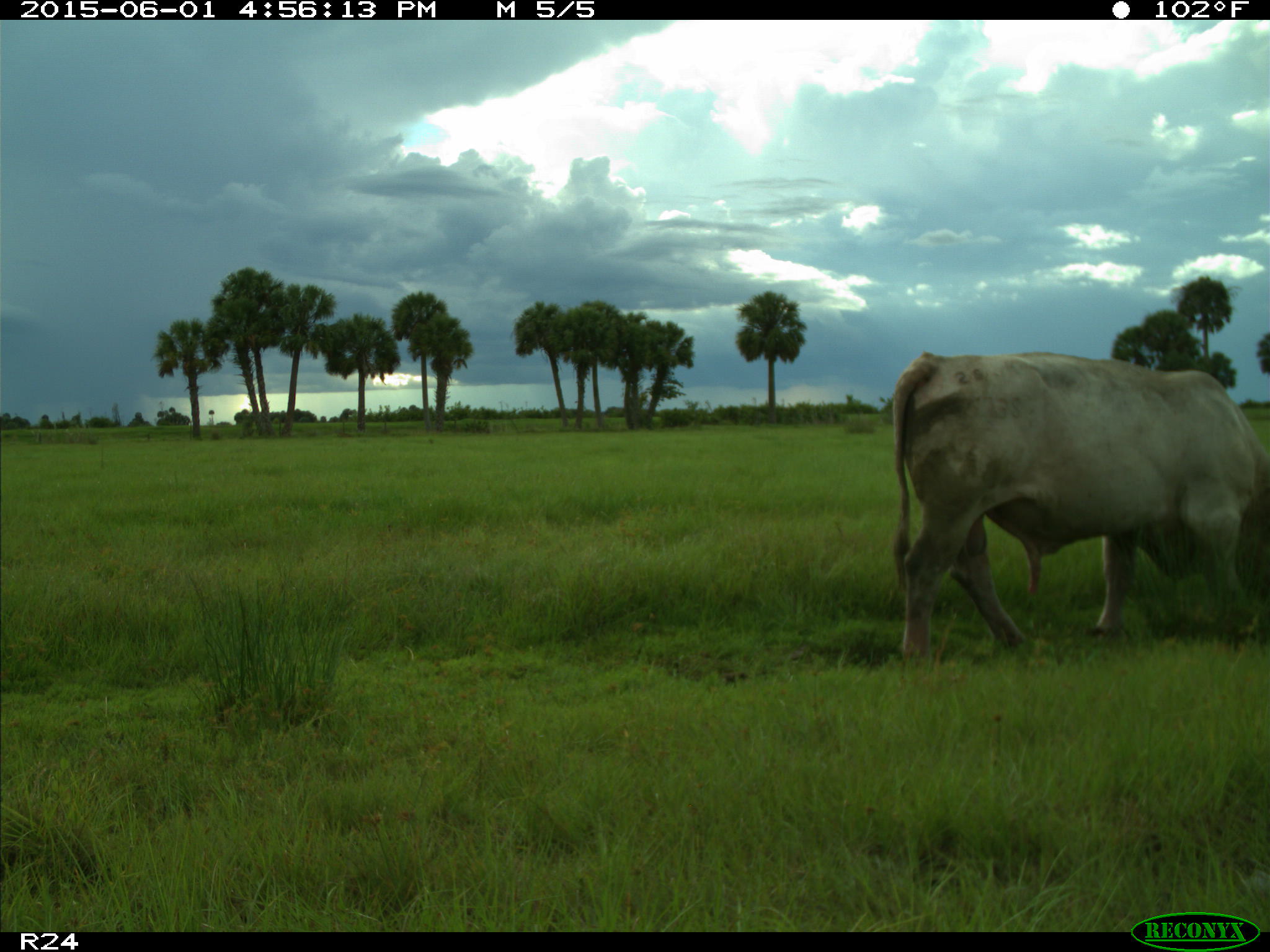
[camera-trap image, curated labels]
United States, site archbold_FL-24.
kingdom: Animalia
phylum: Chordata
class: Mammalia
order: Artiodactyla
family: Bovidae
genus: Bos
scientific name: Bos taurus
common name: domestic cow